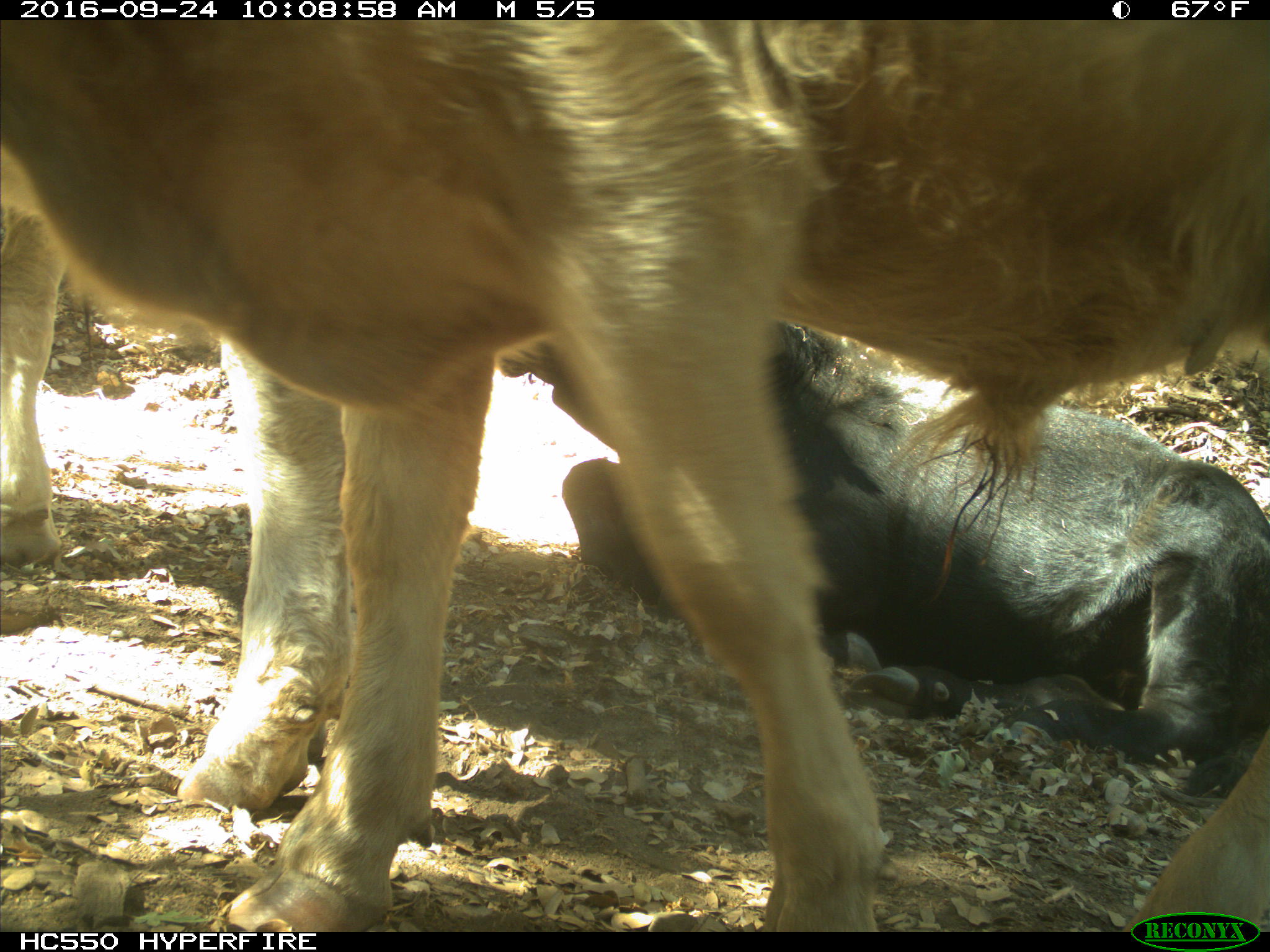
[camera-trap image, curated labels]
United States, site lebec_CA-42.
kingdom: Animalia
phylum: Chordata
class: Mammalia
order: Artiodactyla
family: Bovidae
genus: Bos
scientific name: Bos taurus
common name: domestic cow